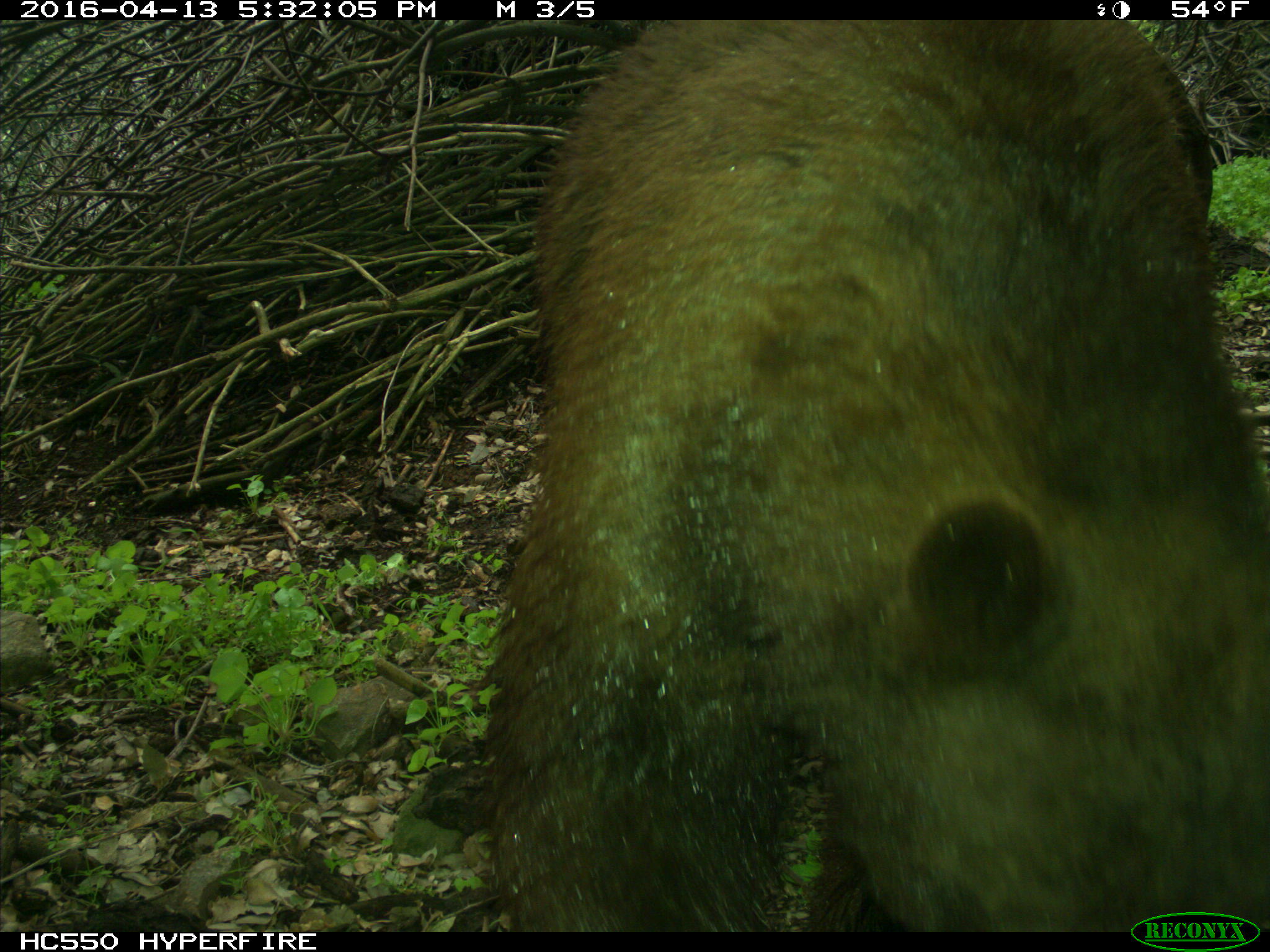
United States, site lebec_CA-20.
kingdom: Animalia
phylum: Chordata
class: Mammalia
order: Carnivora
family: Ursidae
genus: Ursus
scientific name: Ursus americanus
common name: american black bear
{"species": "Ursus americanus (american black bear)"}